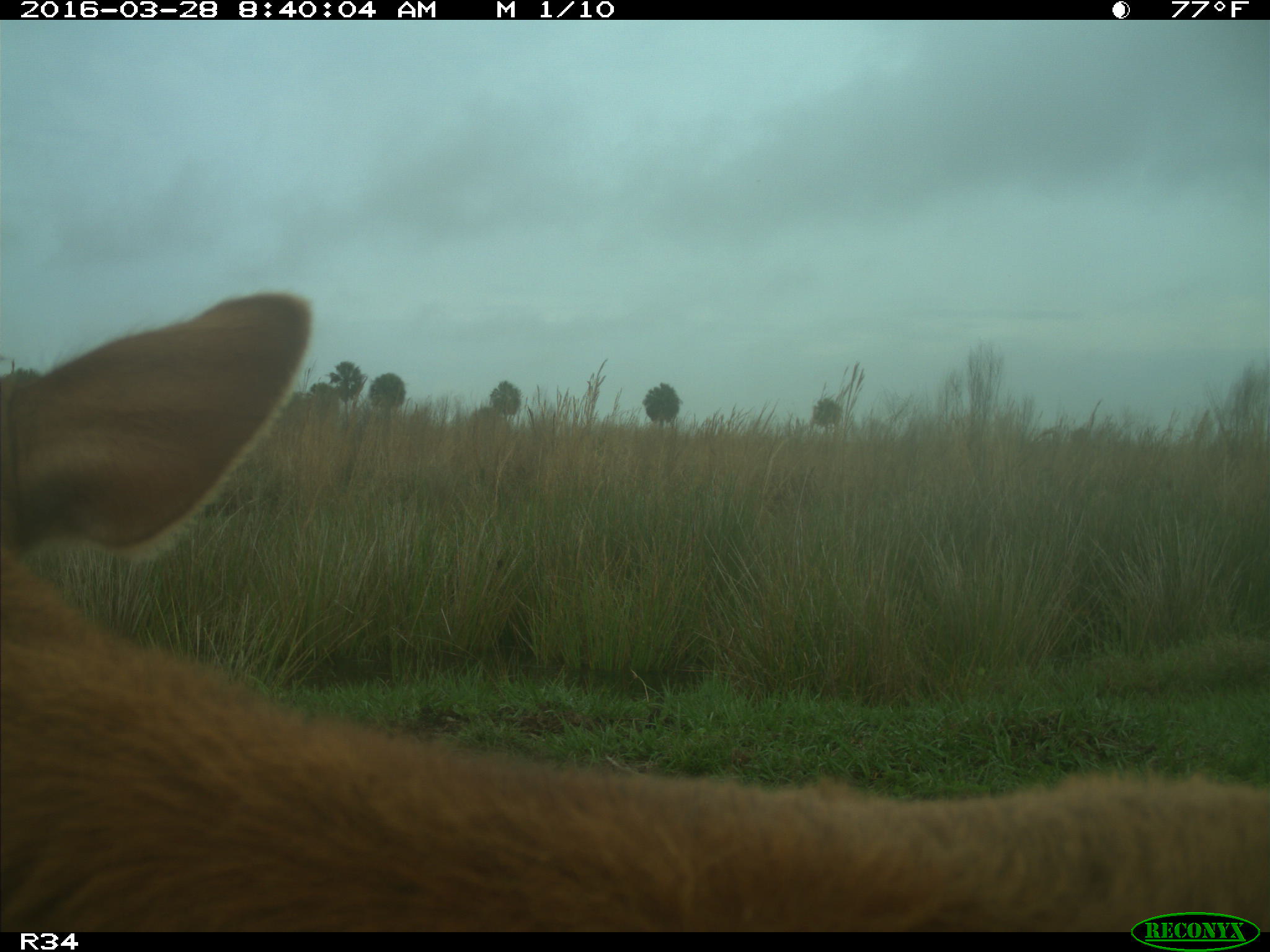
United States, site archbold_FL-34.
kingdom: Animalia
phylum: Chordata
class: Mammalia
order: Artiodactyla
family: Bovidae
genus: Bos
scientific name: Bos taurus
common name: domestic cow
Bos taurus (domestic cow).